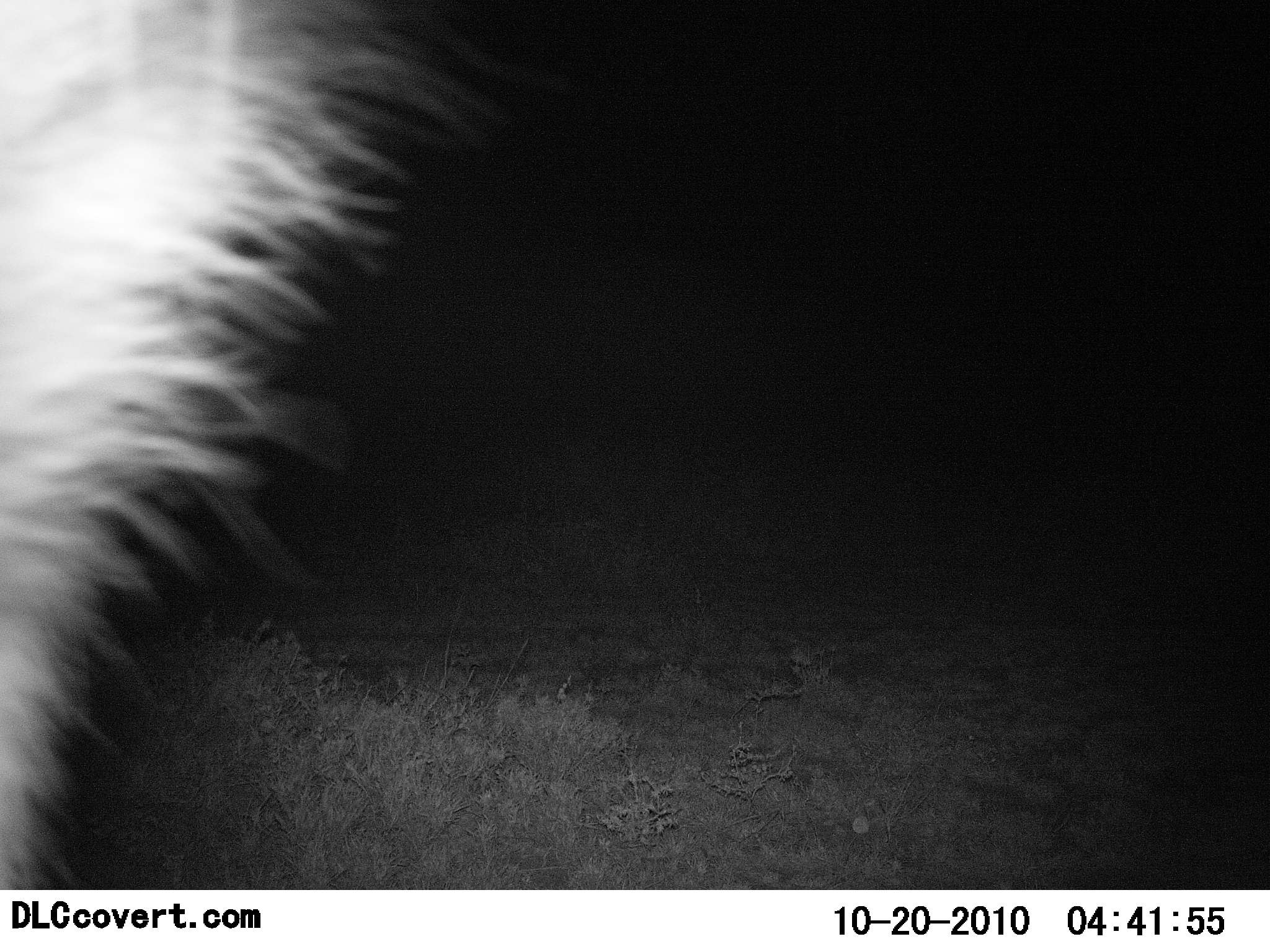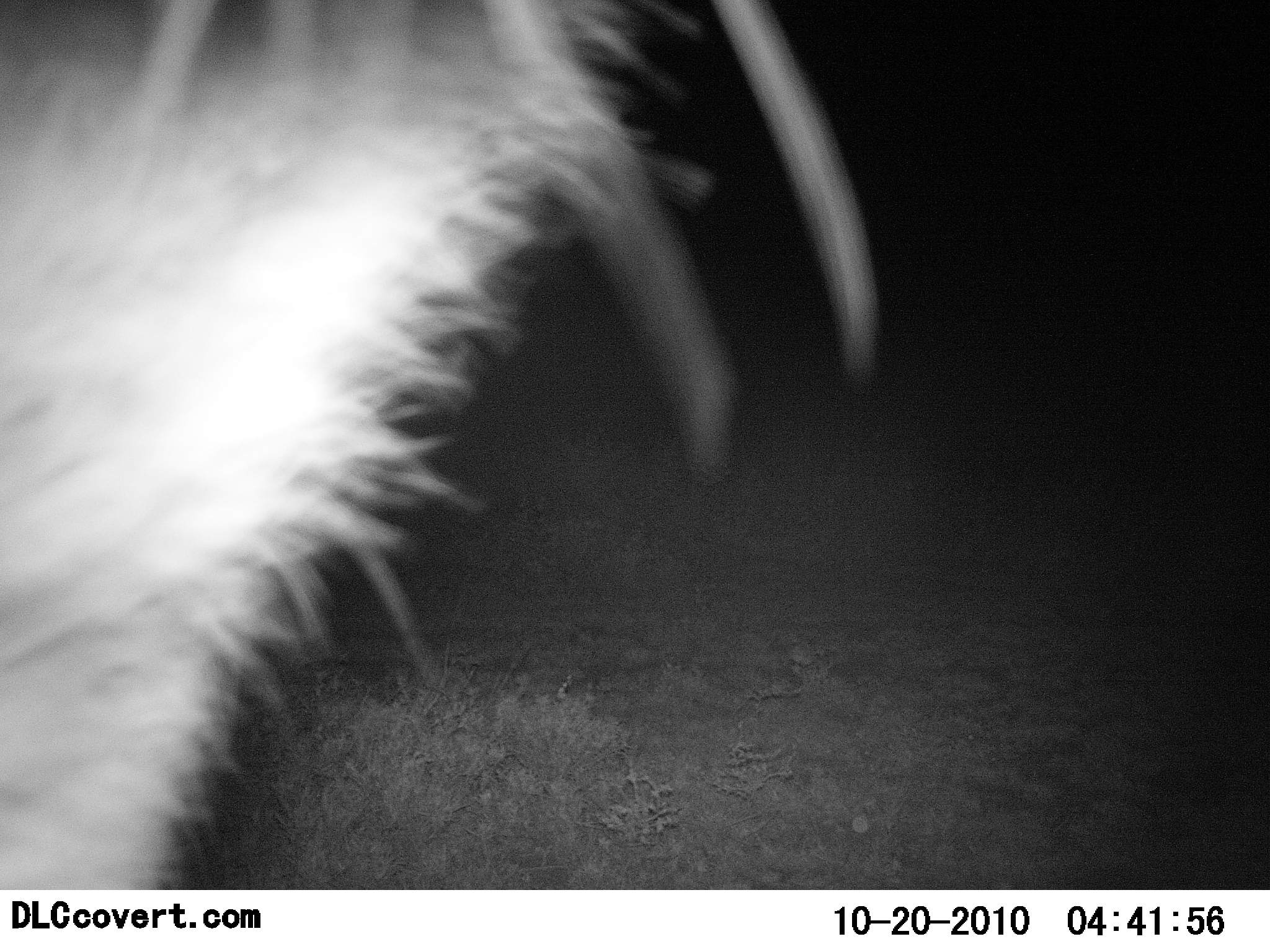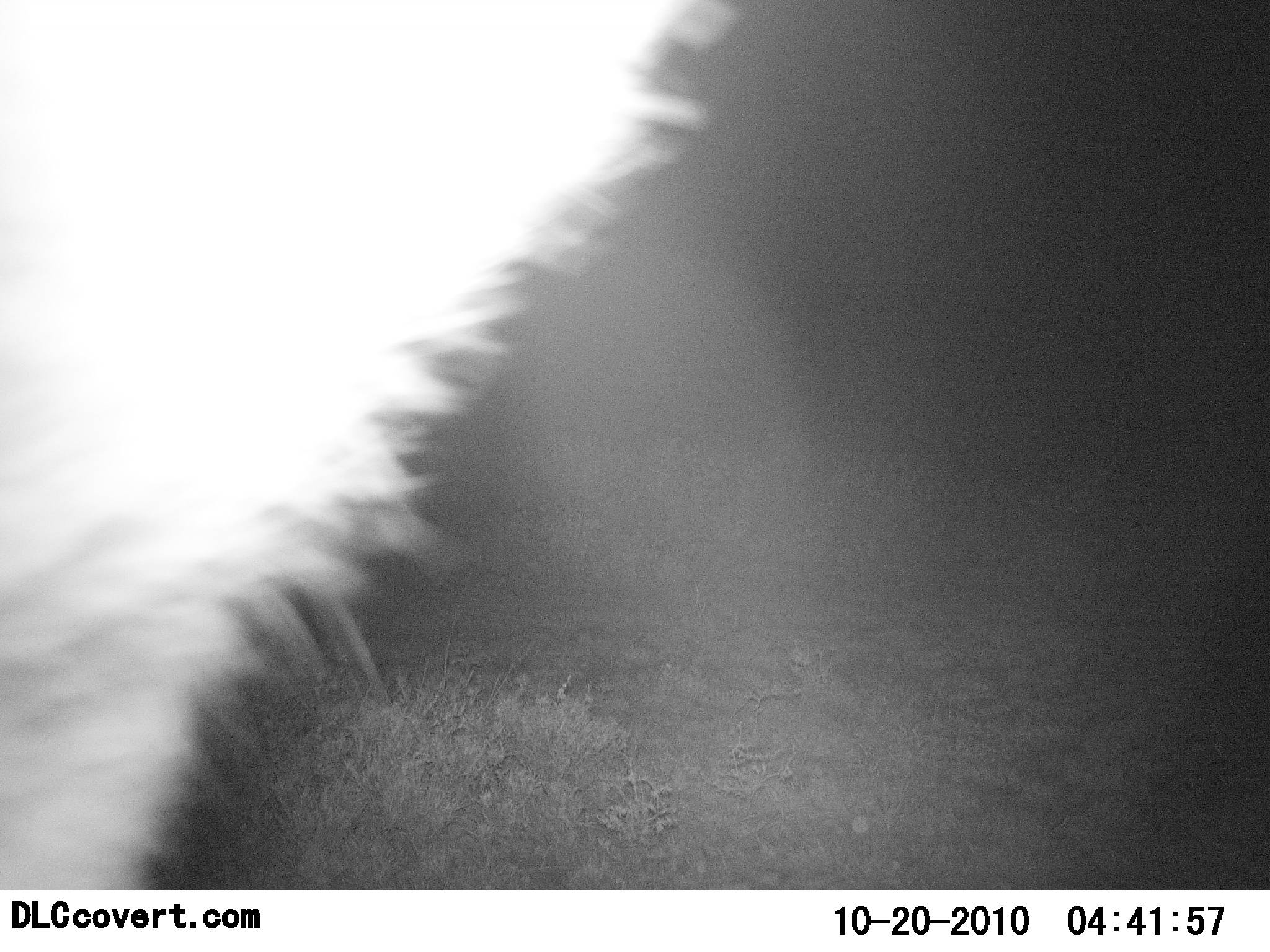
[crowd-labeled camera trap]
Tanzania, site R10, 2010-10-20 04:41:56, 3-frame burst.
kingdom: Animalia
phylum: Chordata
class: Mammalia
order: Carnivora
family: Felidae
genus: Panthera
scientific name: Panthera leo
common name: lion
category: lionfemale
Lionfemale (lion) (Panthera leo), count 1. Behavior (volunteer vote fractions): standing 100%, resting 0%, moving 0%, interacting 0%. Young present (vote fraction): 0%. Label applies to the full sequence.